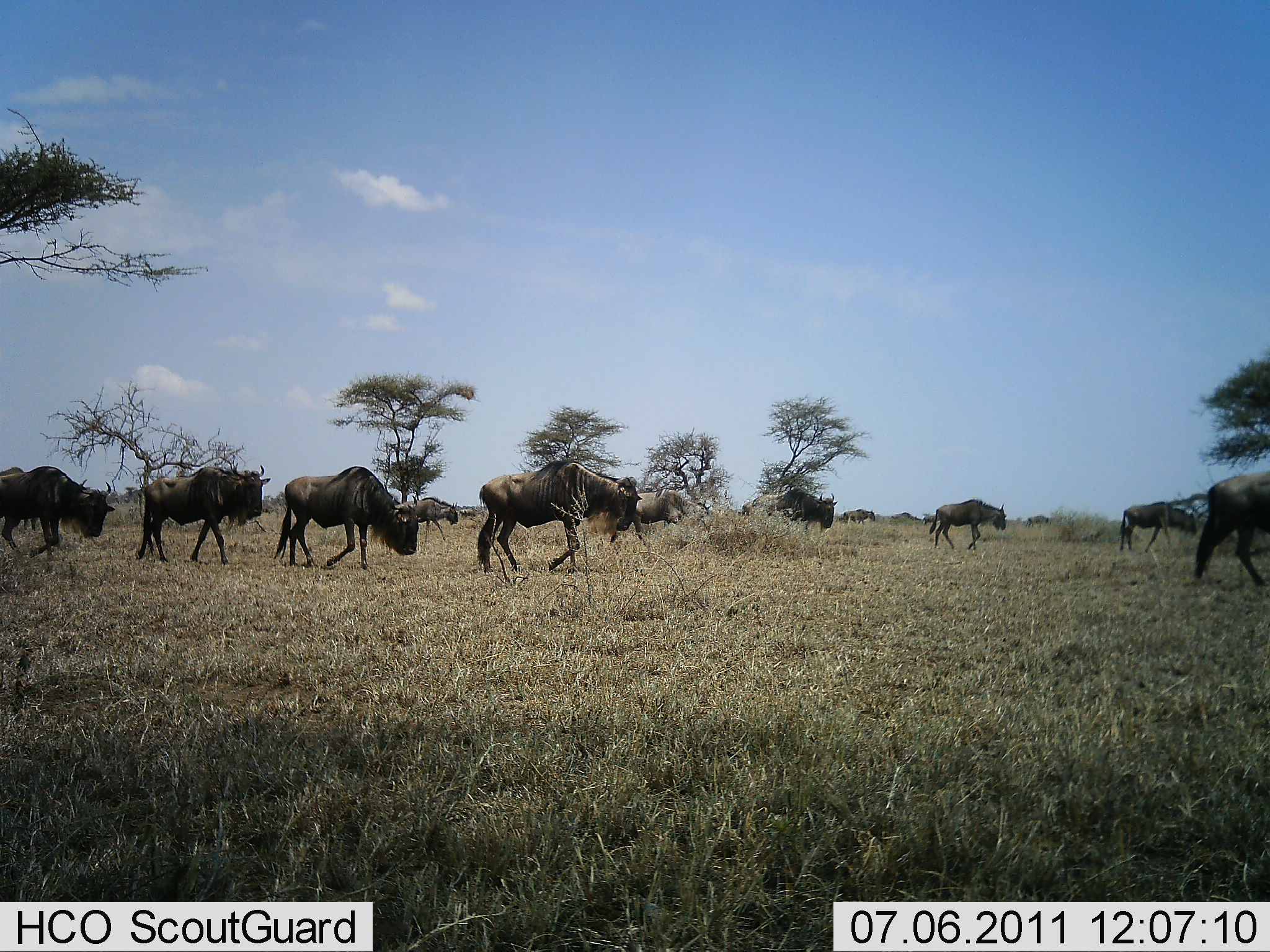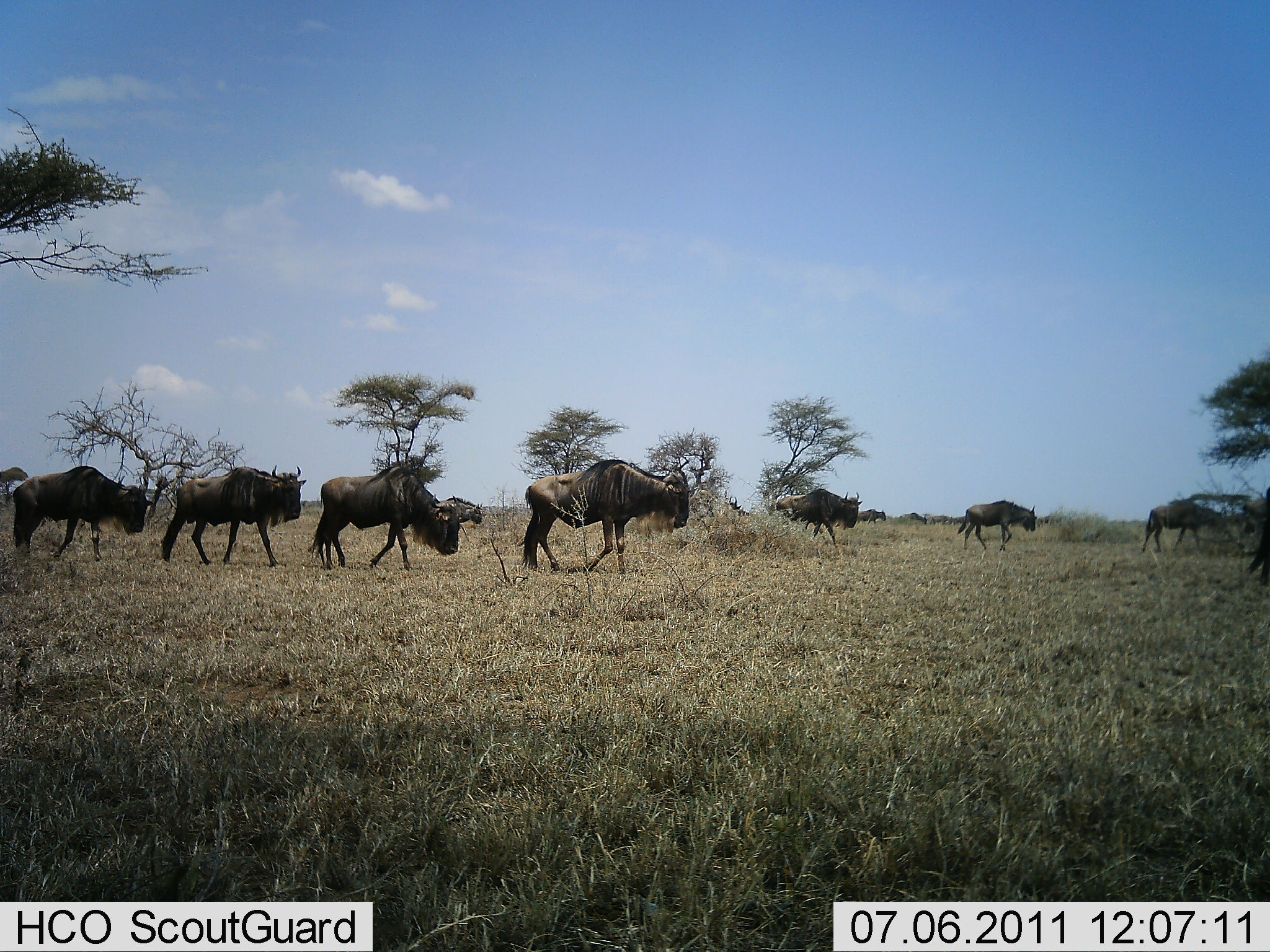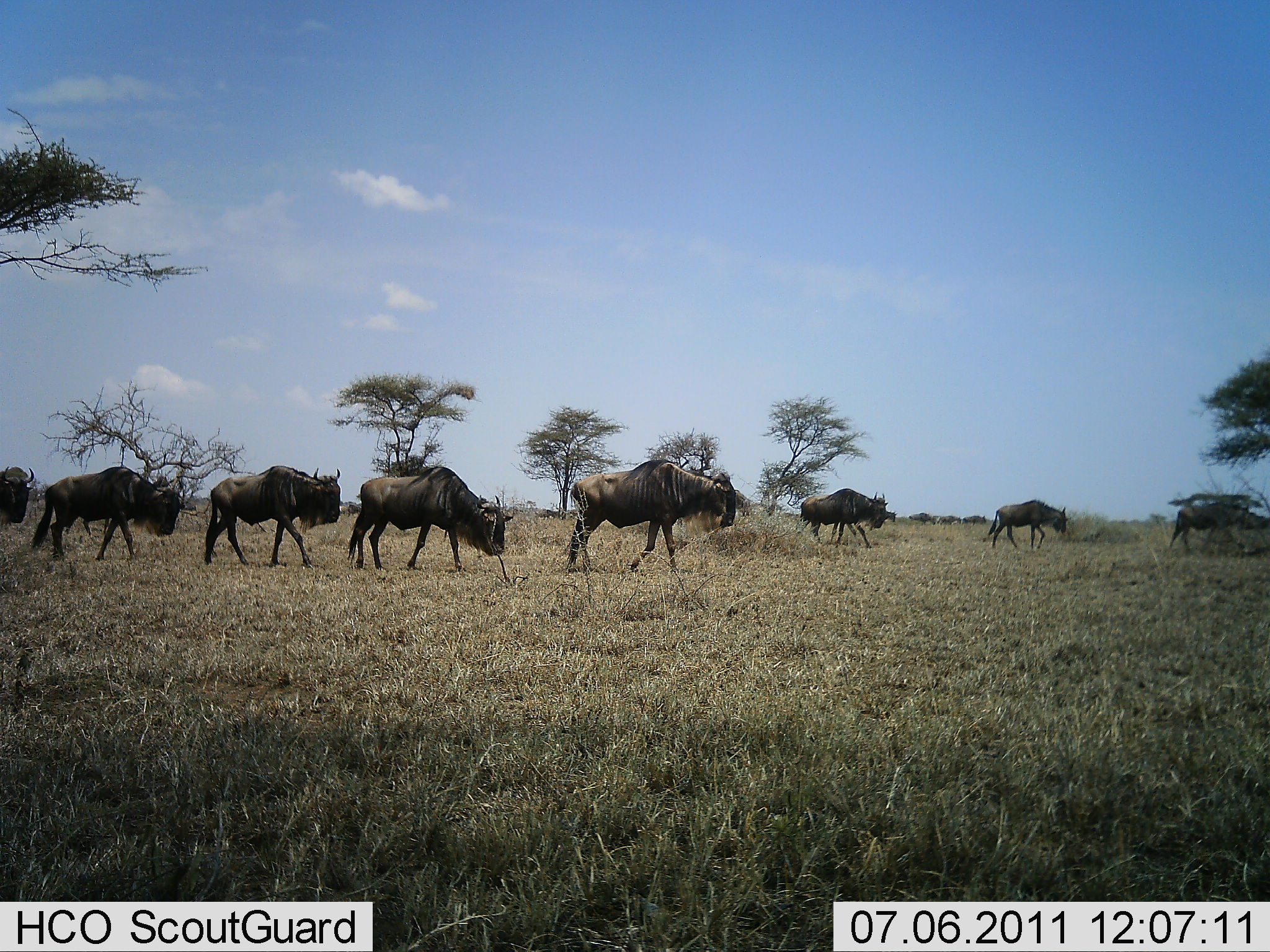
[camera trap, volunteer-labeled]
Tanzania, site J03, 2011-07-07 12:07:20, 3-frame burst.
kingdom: Animalia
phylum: Chordata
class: Mammalia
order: Artiodactyla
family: Bovidae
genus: Connochaetes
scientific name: Connochaetes taurinus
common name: blue wildebeest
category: wildebeest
Wildebeest (blue wildebeest) (Connochaetes taurinus), count 10. Behavior (volunteer vote fractions): standing 0%, resting 0%, moving 100%, interacting 0%. Young present (vote fraction): 7%. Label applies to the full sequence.